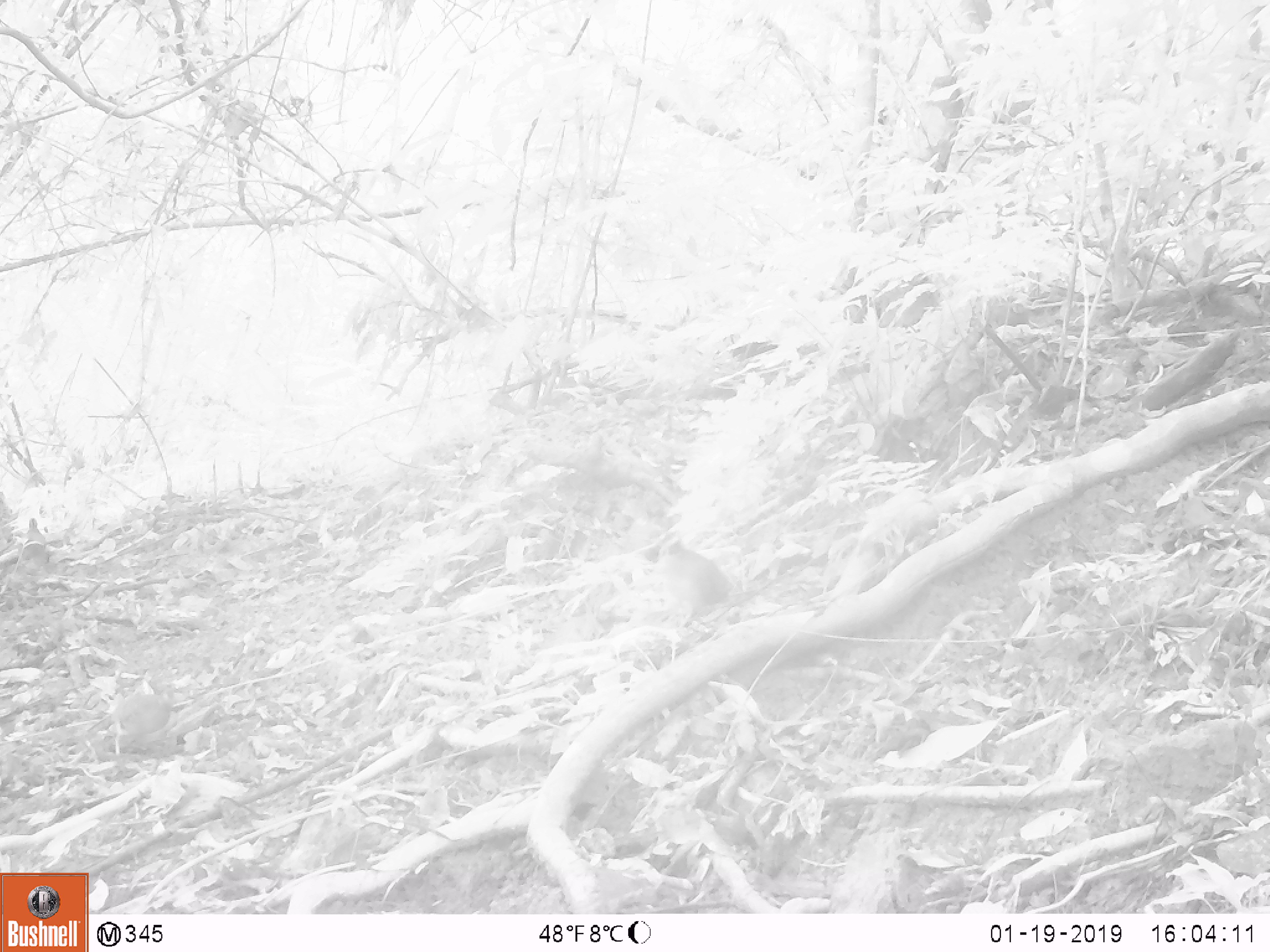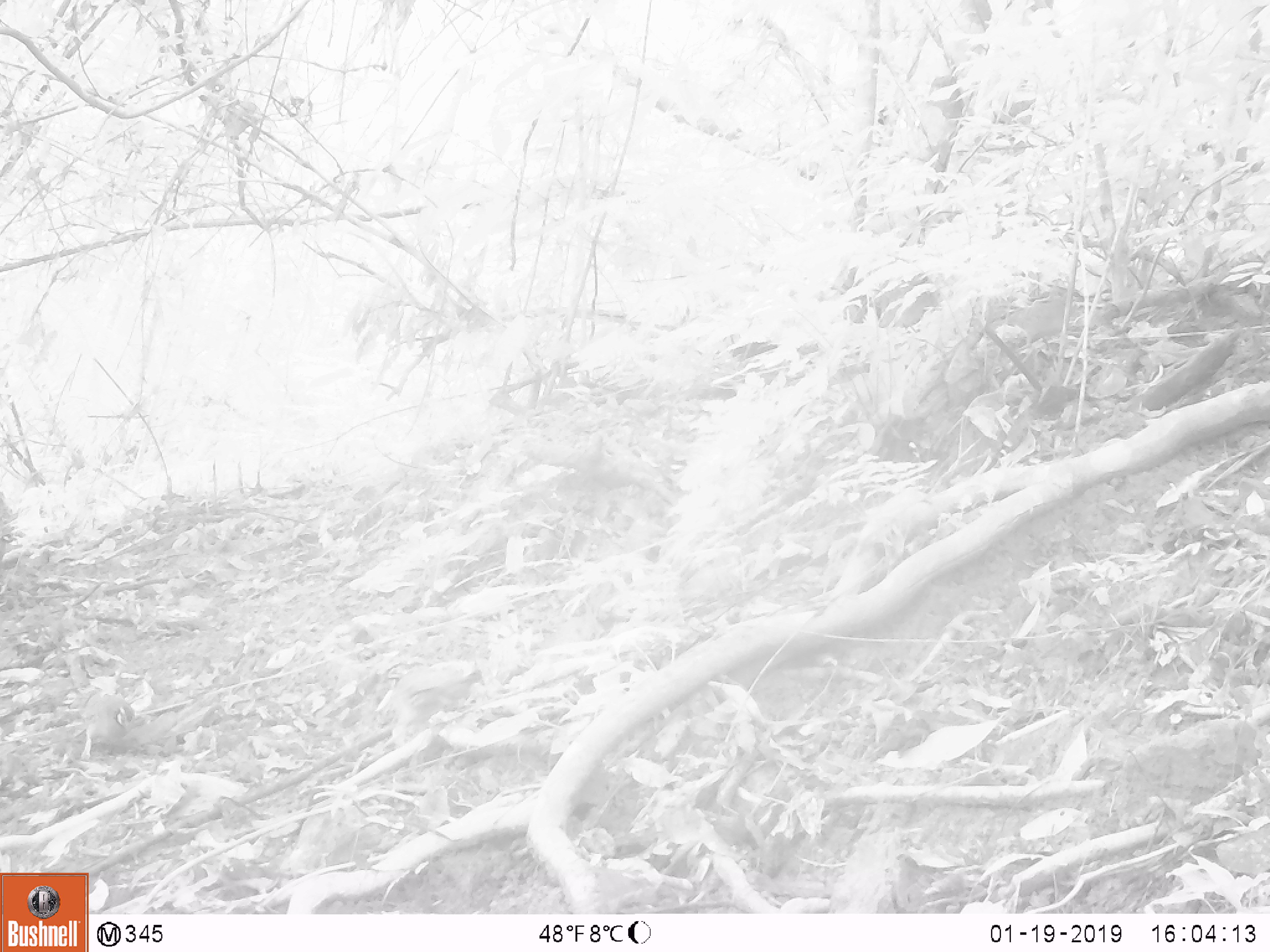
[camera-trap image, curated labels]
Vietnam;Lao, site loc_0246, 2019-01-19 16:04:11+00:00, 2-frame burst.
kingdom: Animalia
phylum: Chordata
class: Aves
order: Galliformes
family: Phasianidae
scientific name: Phasianidae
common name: partridge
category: unidentified partridge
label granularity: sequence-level